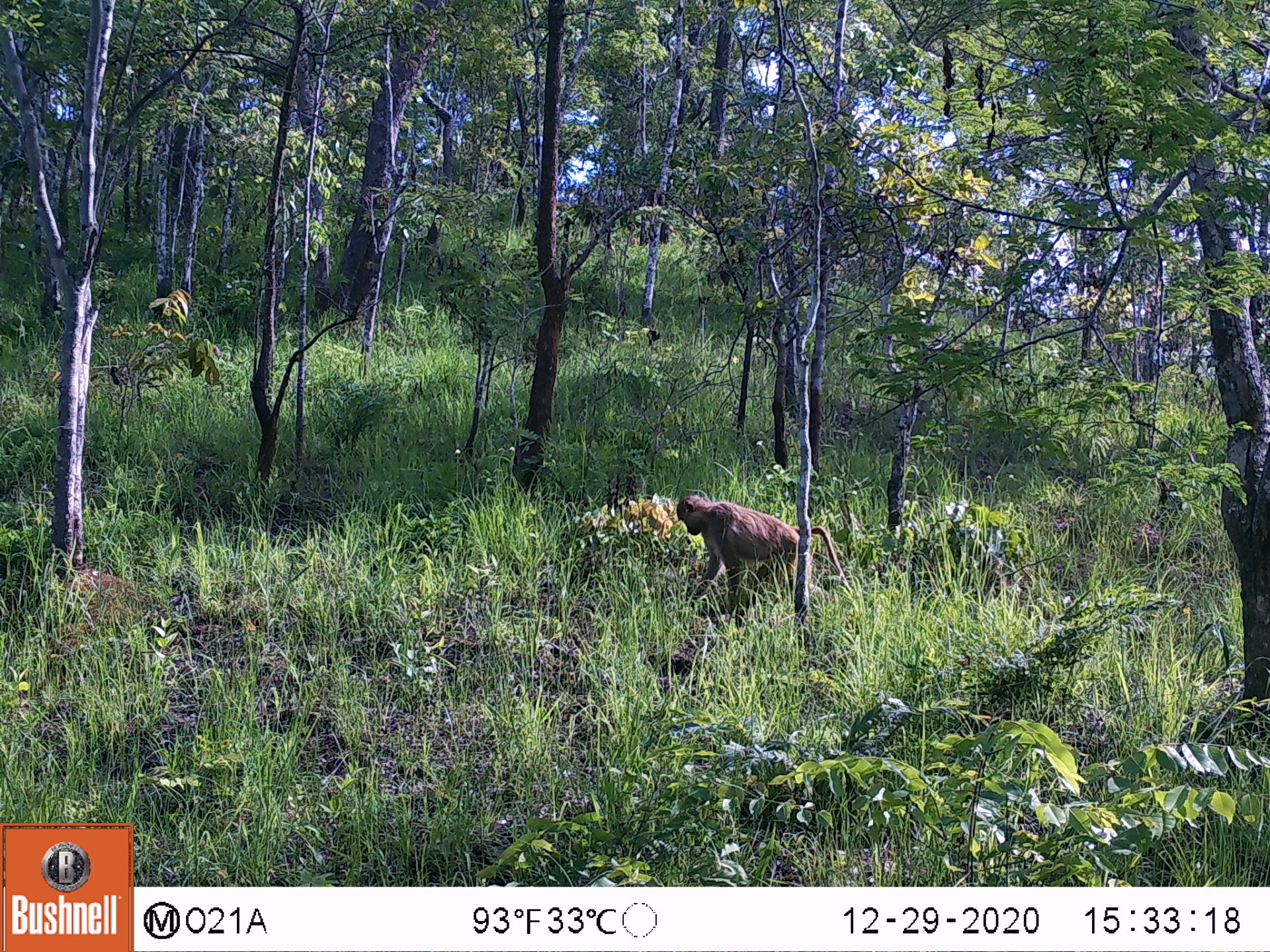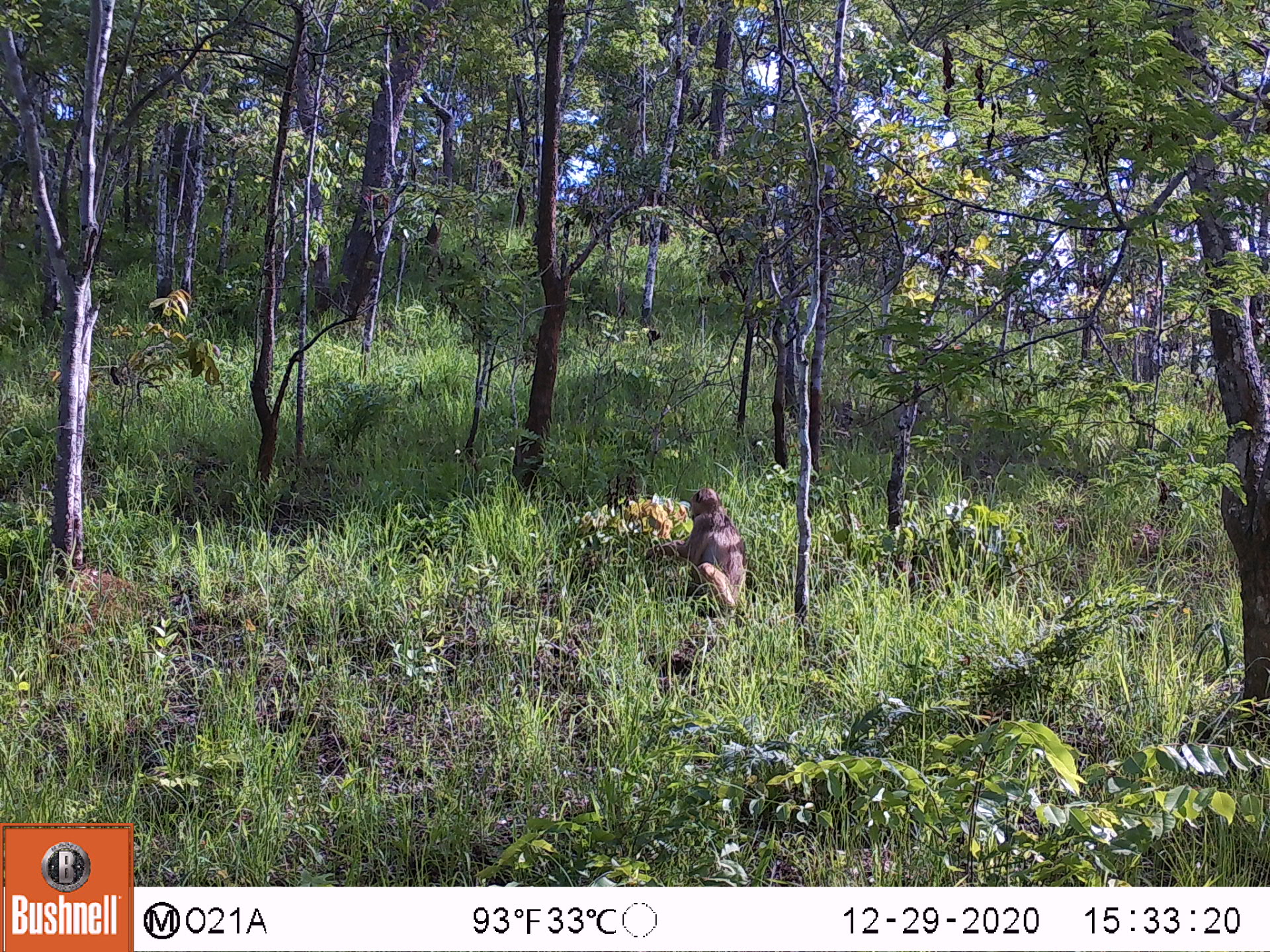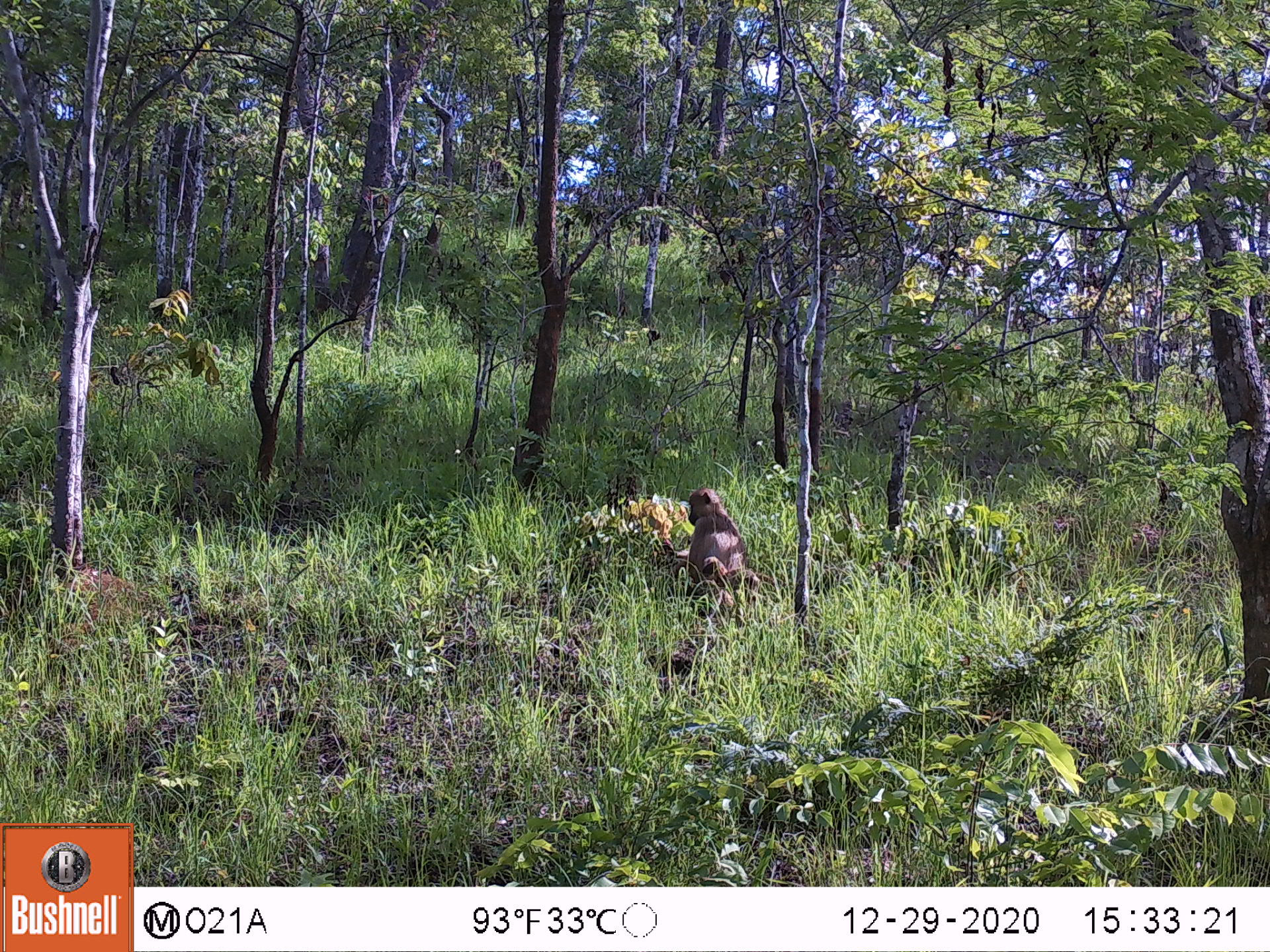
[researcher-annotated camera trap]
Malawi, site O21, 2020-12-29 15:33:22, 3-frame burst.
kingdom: Animalia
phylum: Chordata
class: Mammalia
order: Primates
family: Cercopithecidae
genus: Papio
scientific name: Papio cynocephalus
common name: yellow baboon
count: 1